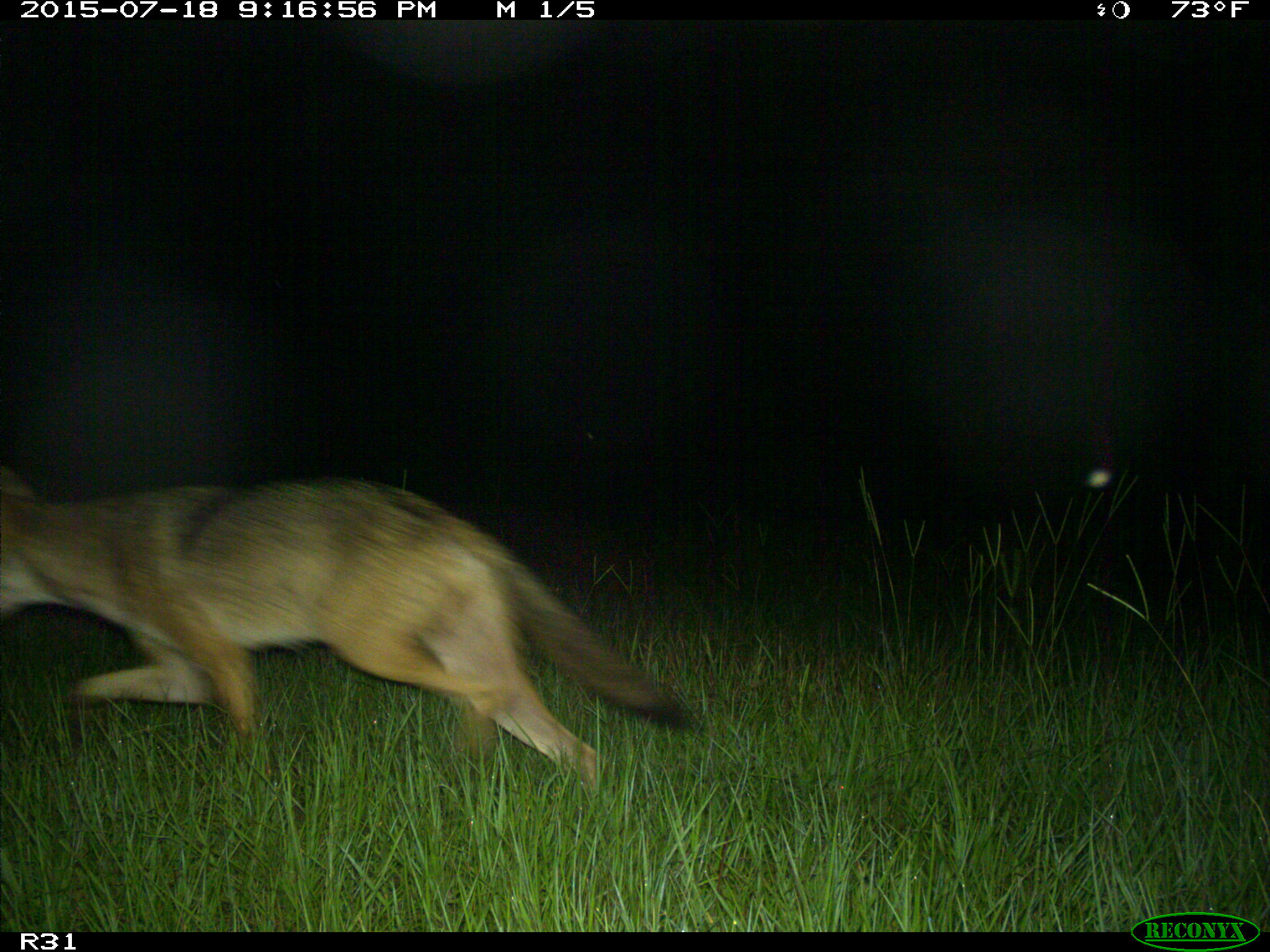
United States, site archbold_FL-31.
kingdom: Animalia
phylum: Chordata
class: Mammalia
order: Carnivora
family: Canidae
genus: Canis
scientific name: Canis latrans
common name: coyote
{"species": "Canis latrans (coyote)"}